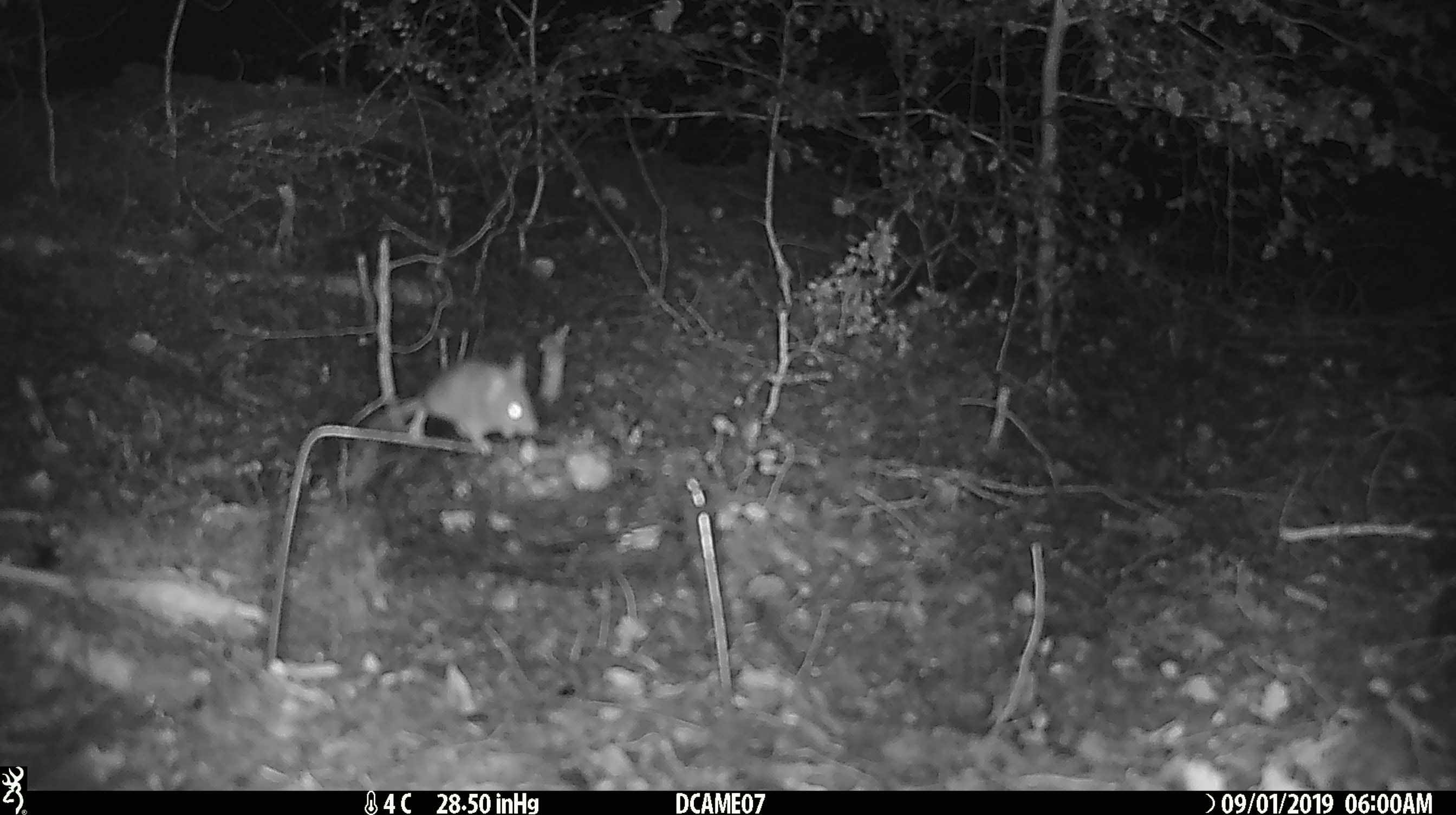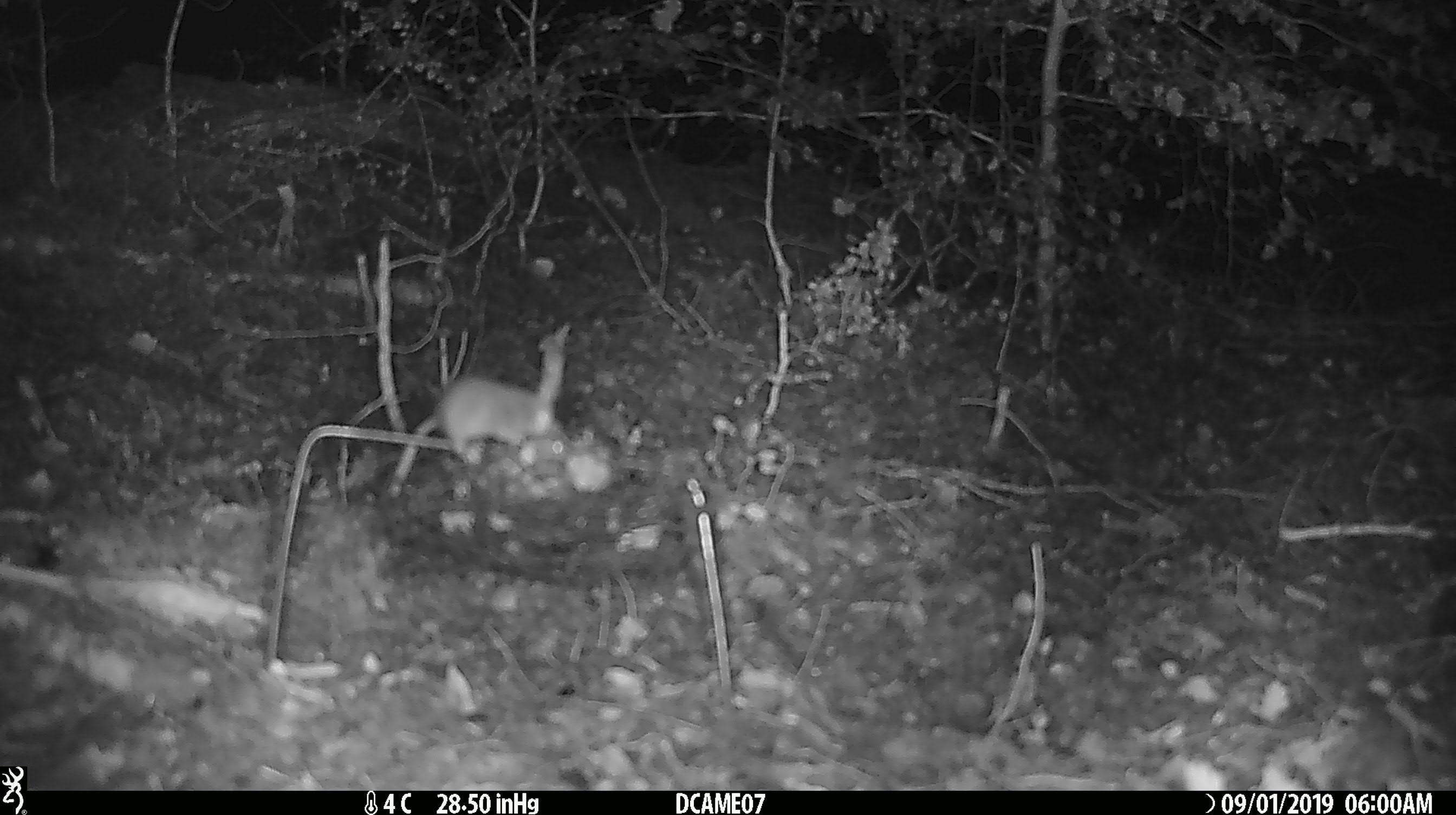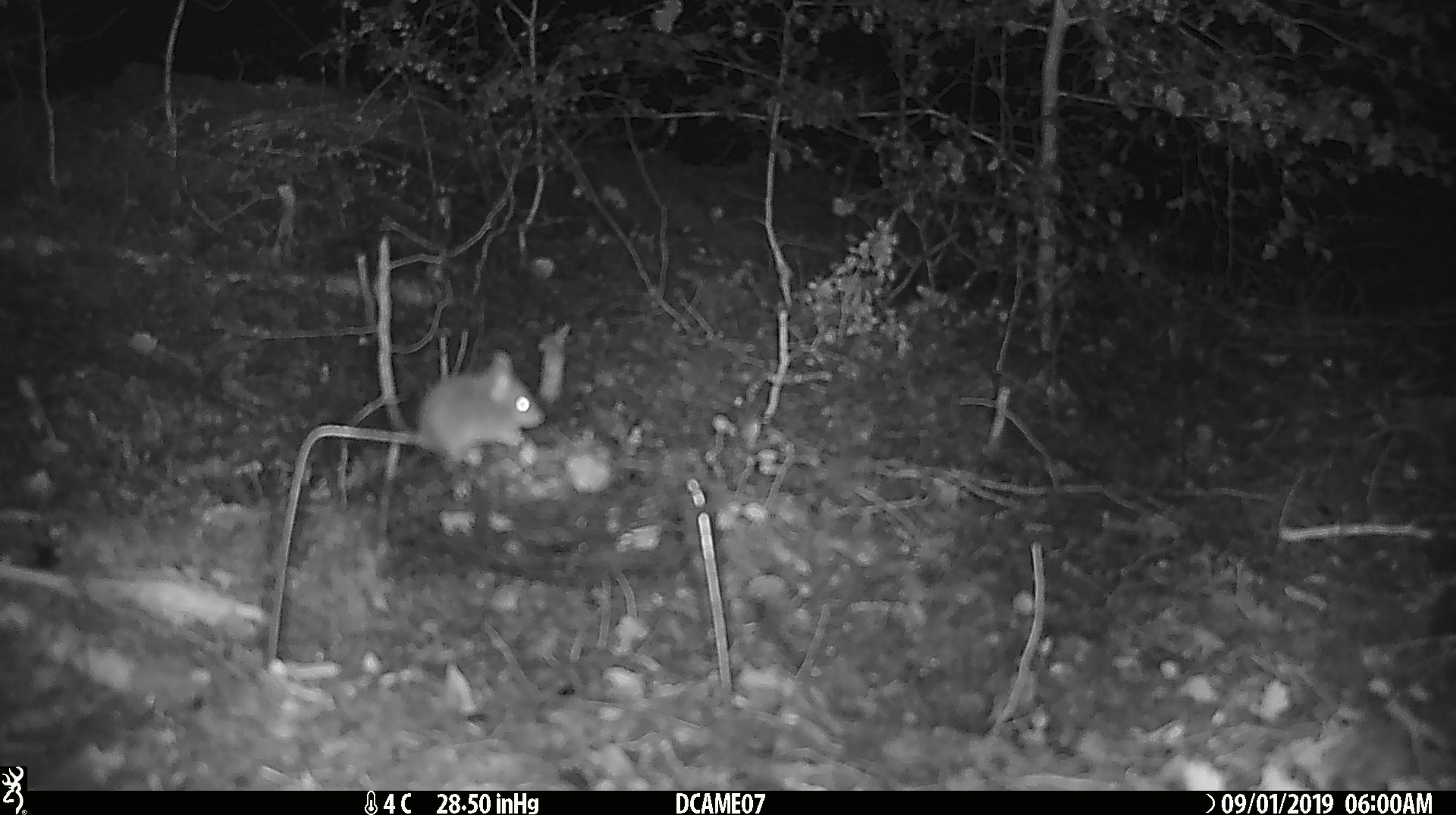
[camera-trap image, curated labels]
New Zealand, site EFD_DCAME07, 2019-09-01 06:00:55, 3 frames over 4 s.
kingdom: Animalia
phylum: Chordata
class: Mammalia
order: Rodentia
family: Muridae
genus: Mus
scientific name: Mus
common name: mouse